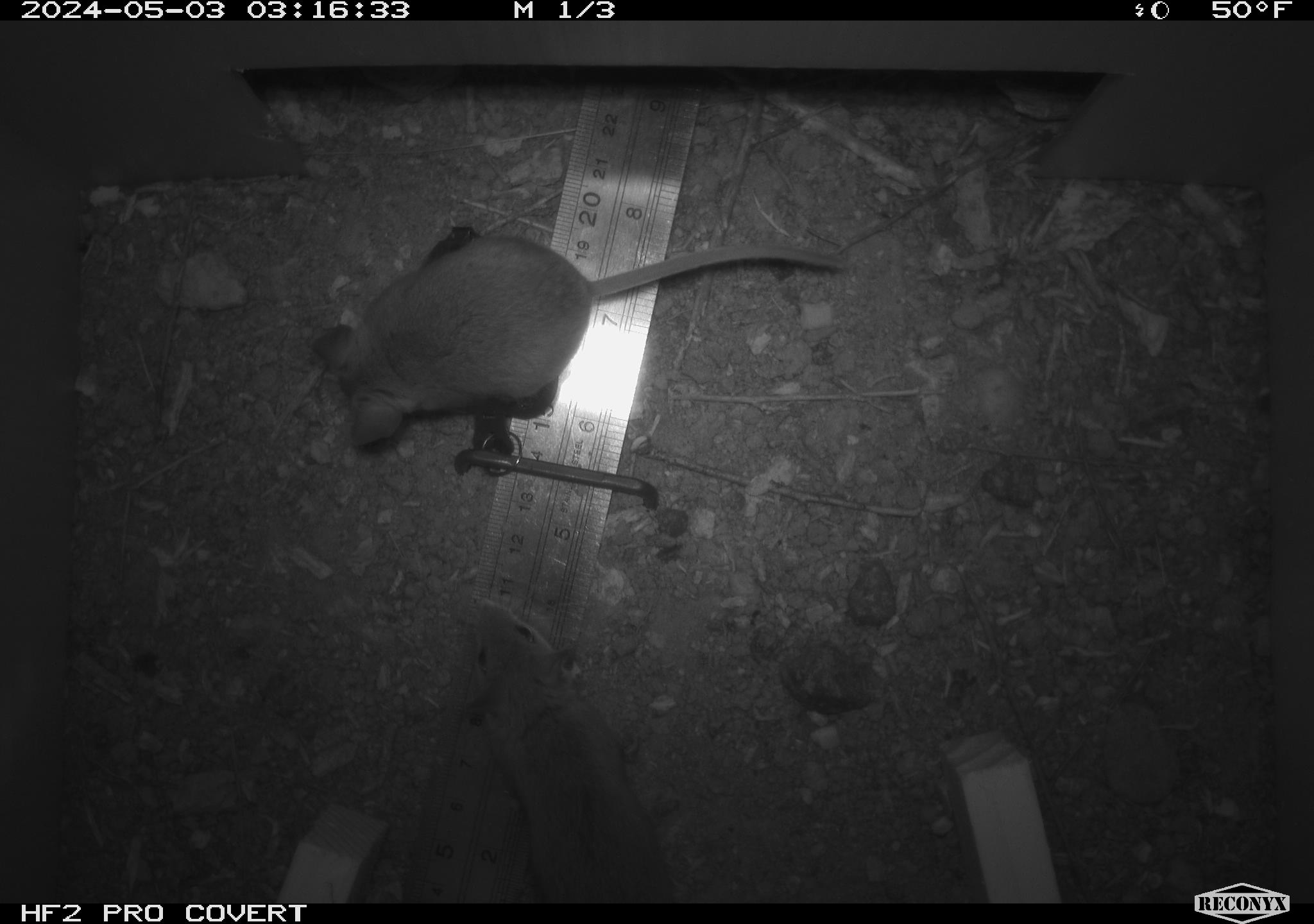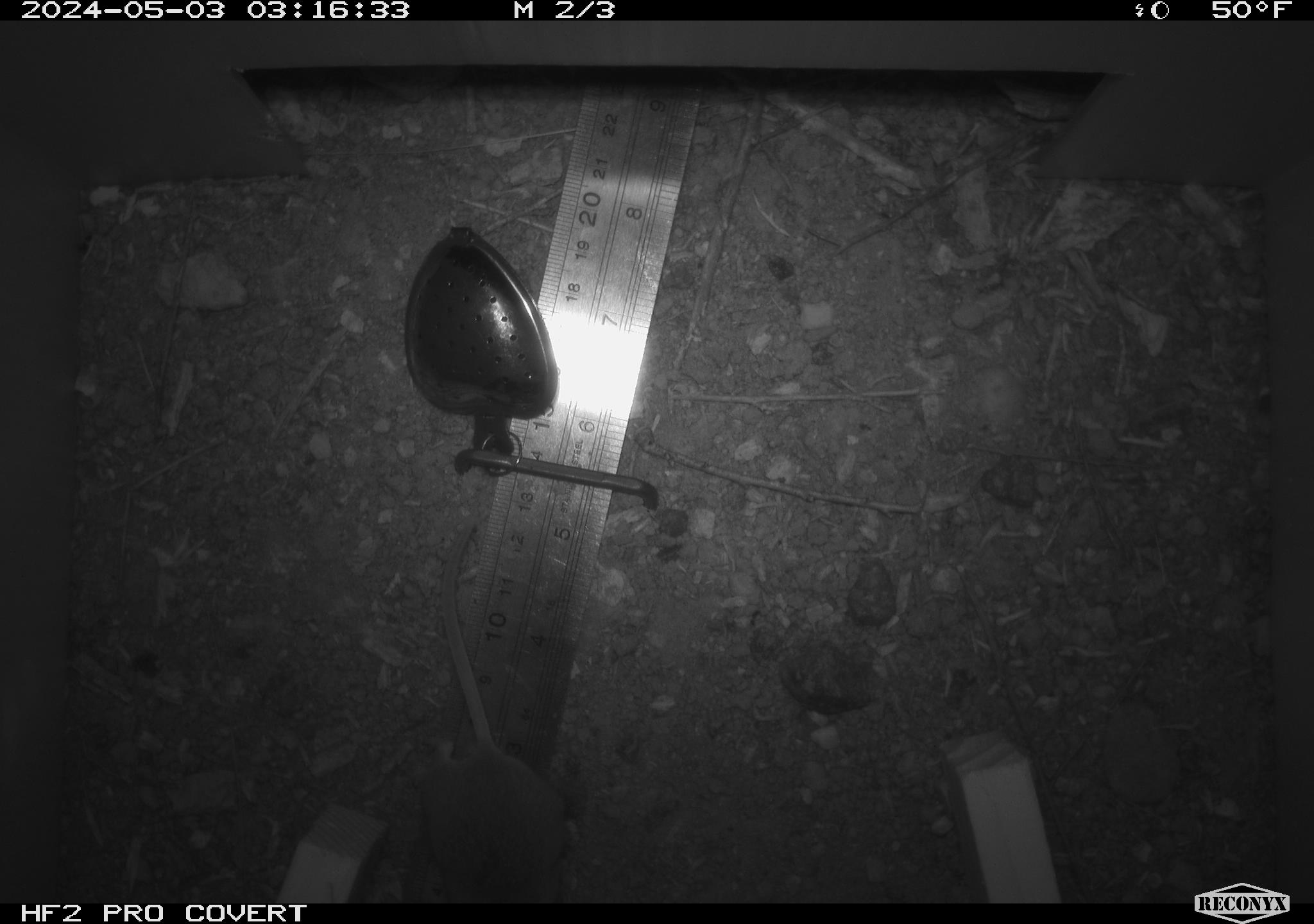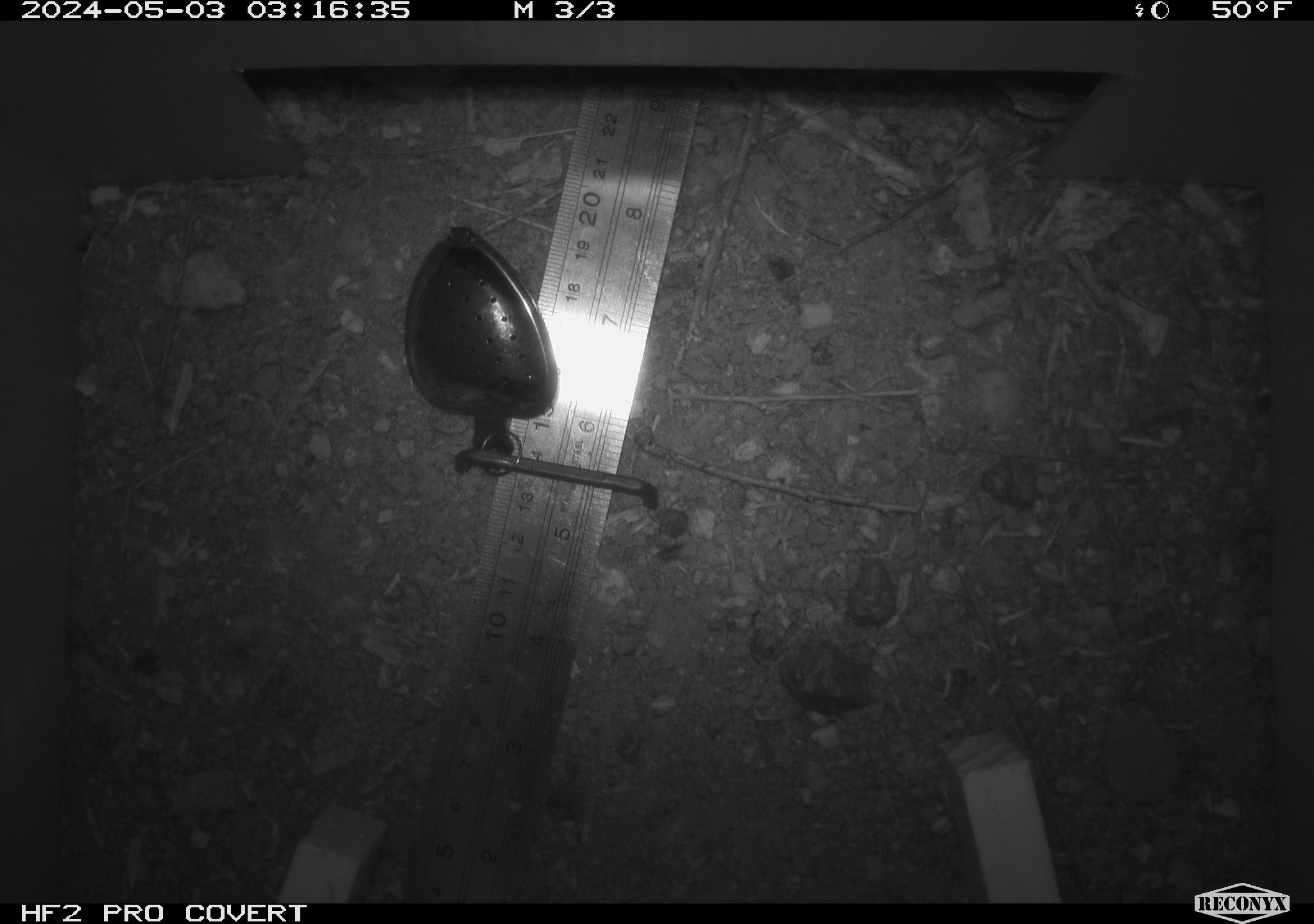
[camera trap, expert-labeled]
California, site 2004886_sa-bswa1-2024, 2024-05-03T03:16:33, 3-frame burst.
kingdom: Animalia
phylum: Chordata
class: Mammalia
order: Rodentia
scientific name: Rodentia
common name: mouse species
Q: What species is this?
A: Mouse species (Rodentia).